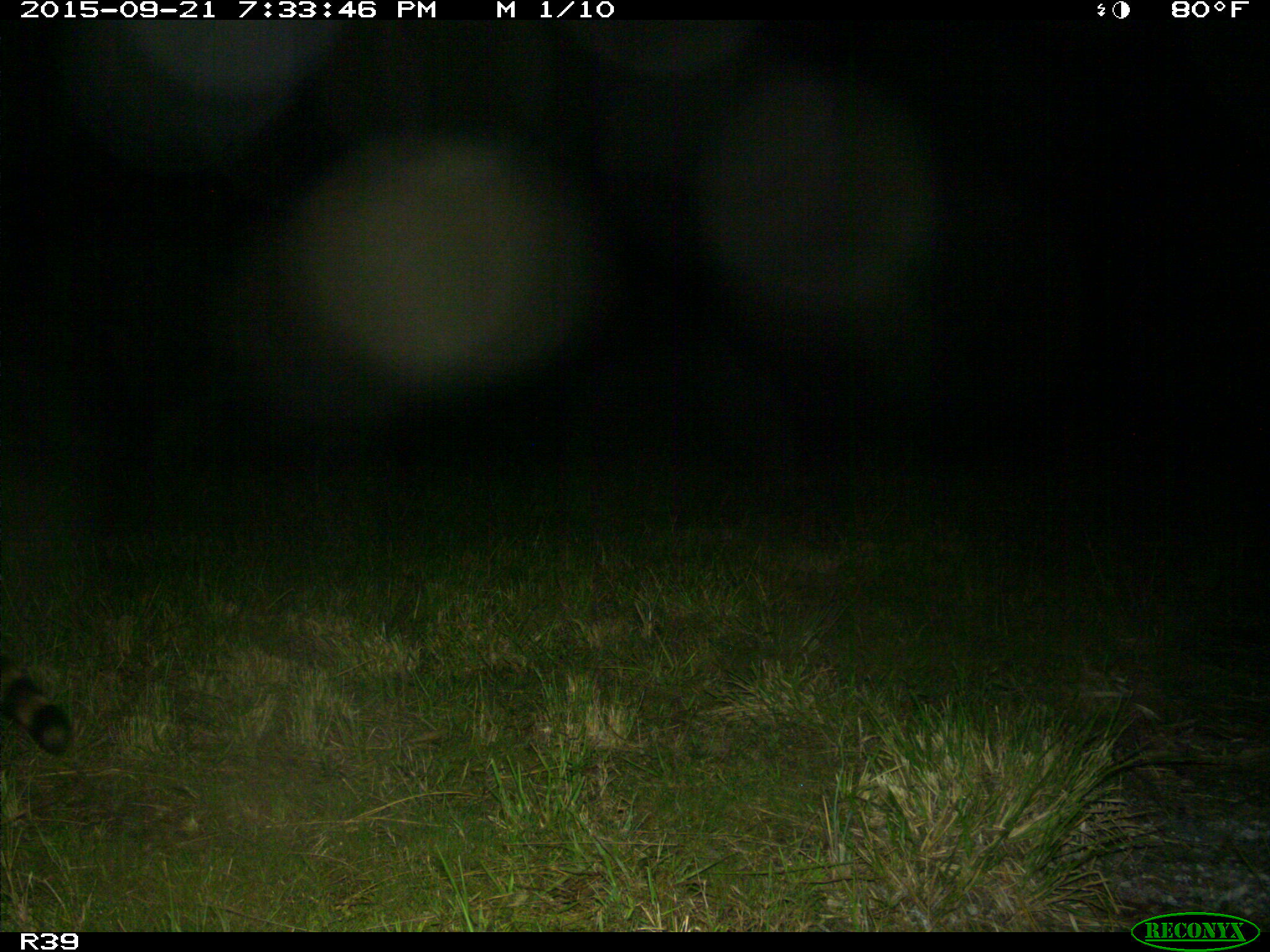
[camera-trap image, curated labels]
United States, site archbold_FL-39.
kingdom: Animalia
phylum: Chordata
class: Mammalia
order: Carnivora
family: Procyonidae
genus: Procyon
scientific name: Procyon lotor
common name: common raccoon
Procyon lotor (common raccoon).